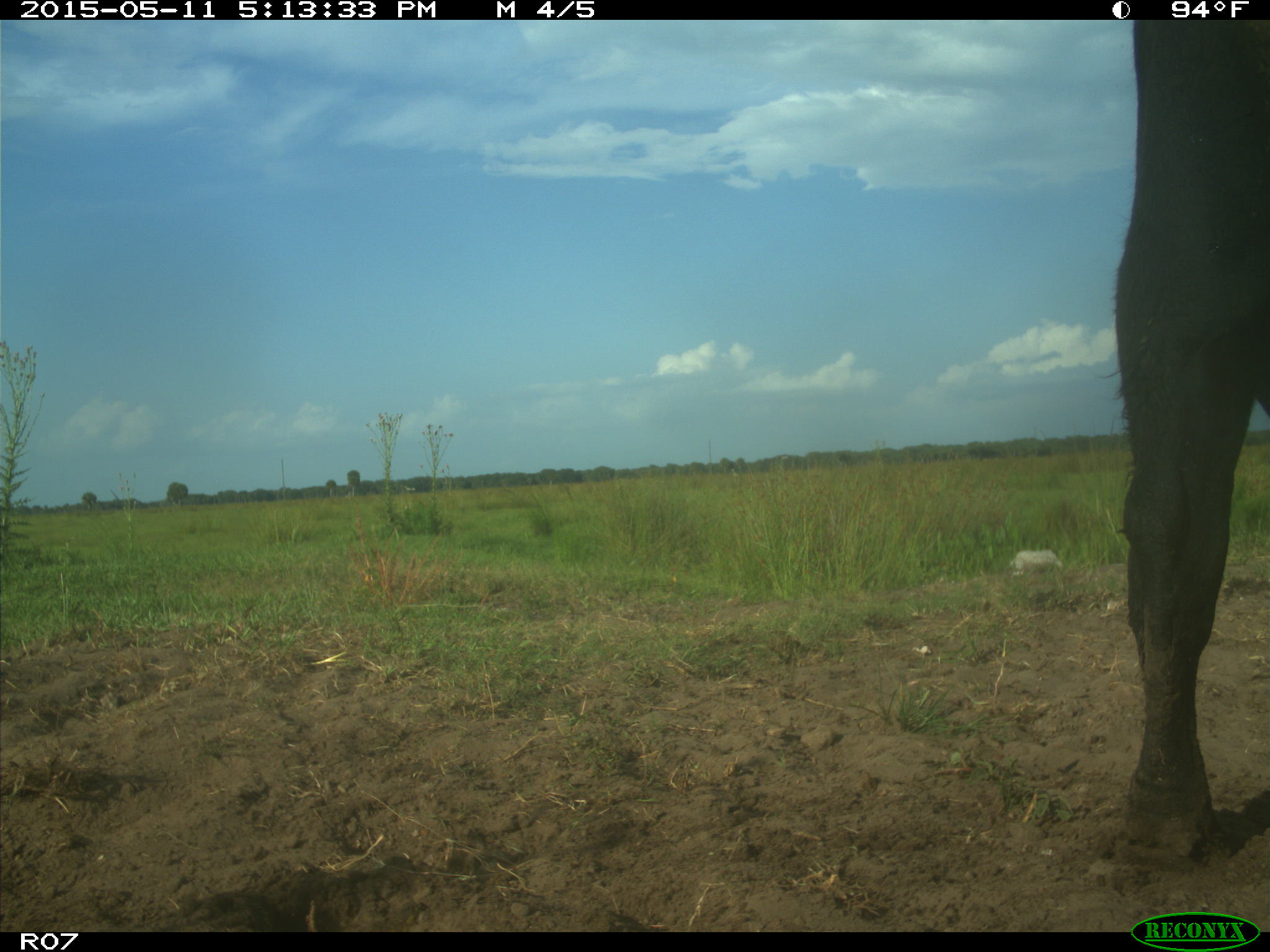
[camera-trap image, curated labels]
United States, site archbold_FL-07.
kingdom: Animalia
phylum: Chordata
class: Mammalia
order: Artiodactyla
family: Bovidae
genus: Bos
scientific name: Bos taurus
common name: domestic cow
Bos taurus (domestic cow).